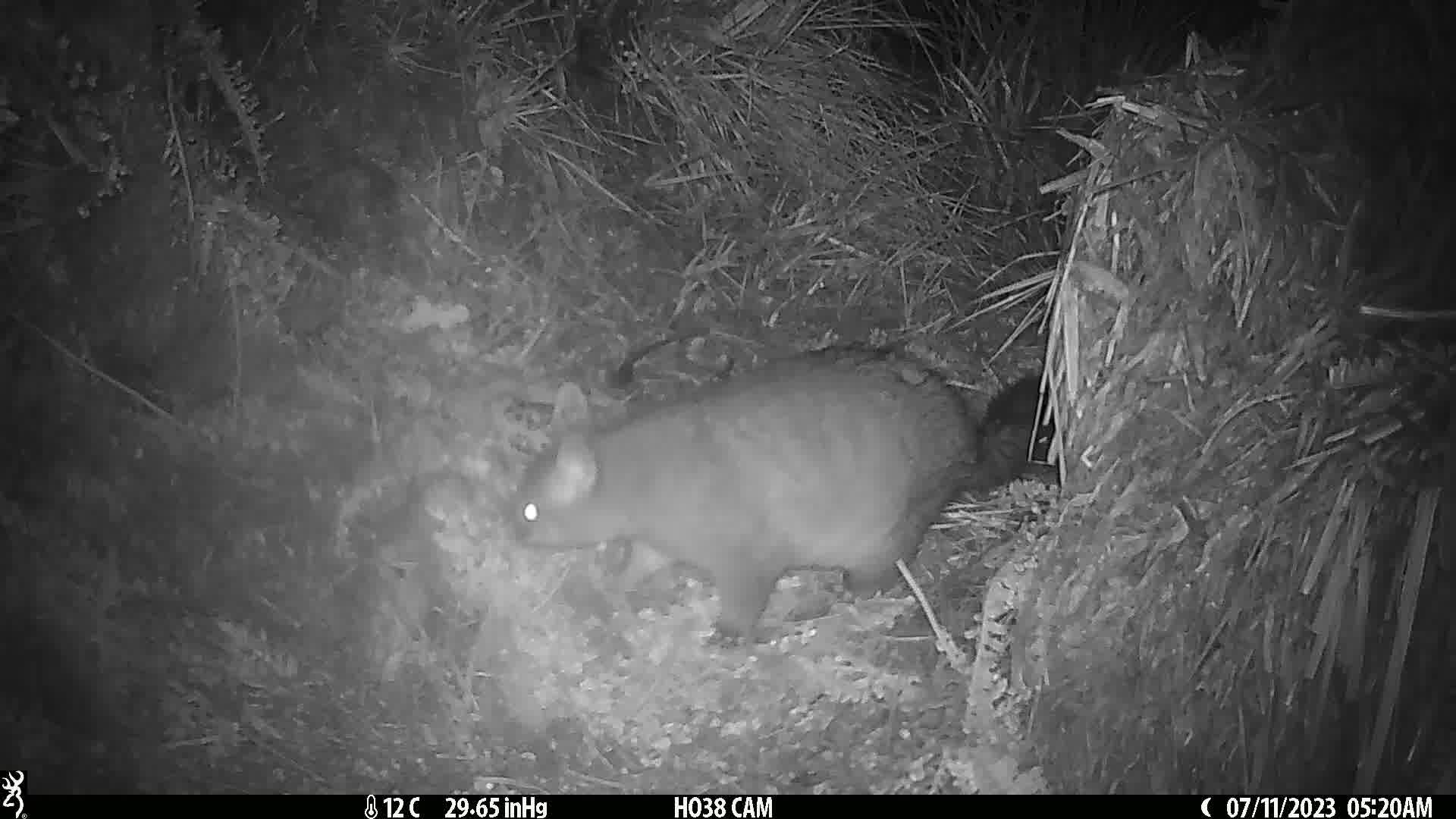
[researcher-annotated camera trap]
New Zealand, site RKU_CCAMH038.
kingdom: Animalia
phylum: Chordata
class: Mammalia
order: Diprotodontia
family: Phalangeridae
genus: Trichosurus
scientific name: Trichosurus vulpecula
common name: common brushtail possum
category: possum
Possum (common brushtail possum) (Trichosurus vulpecula).